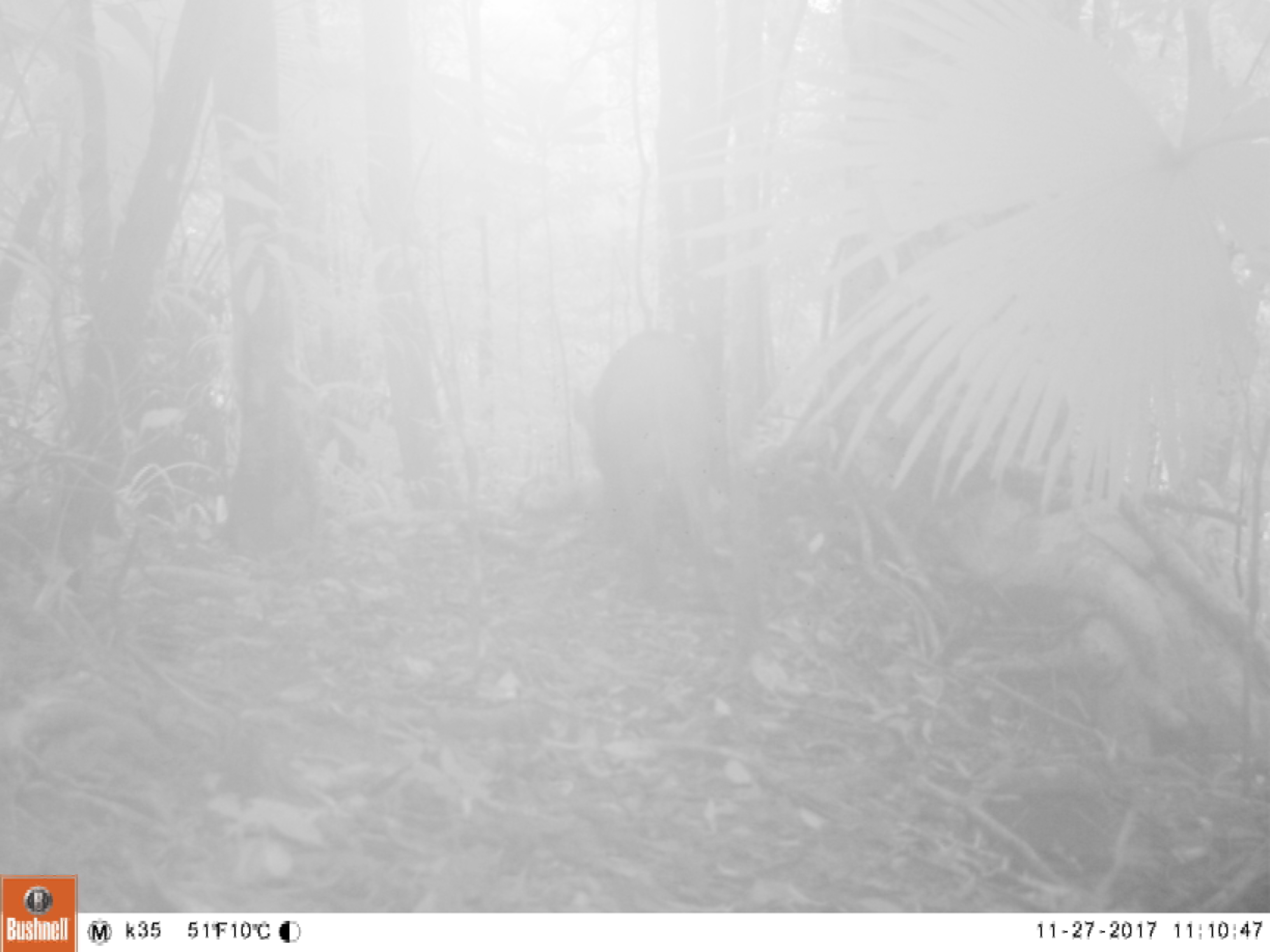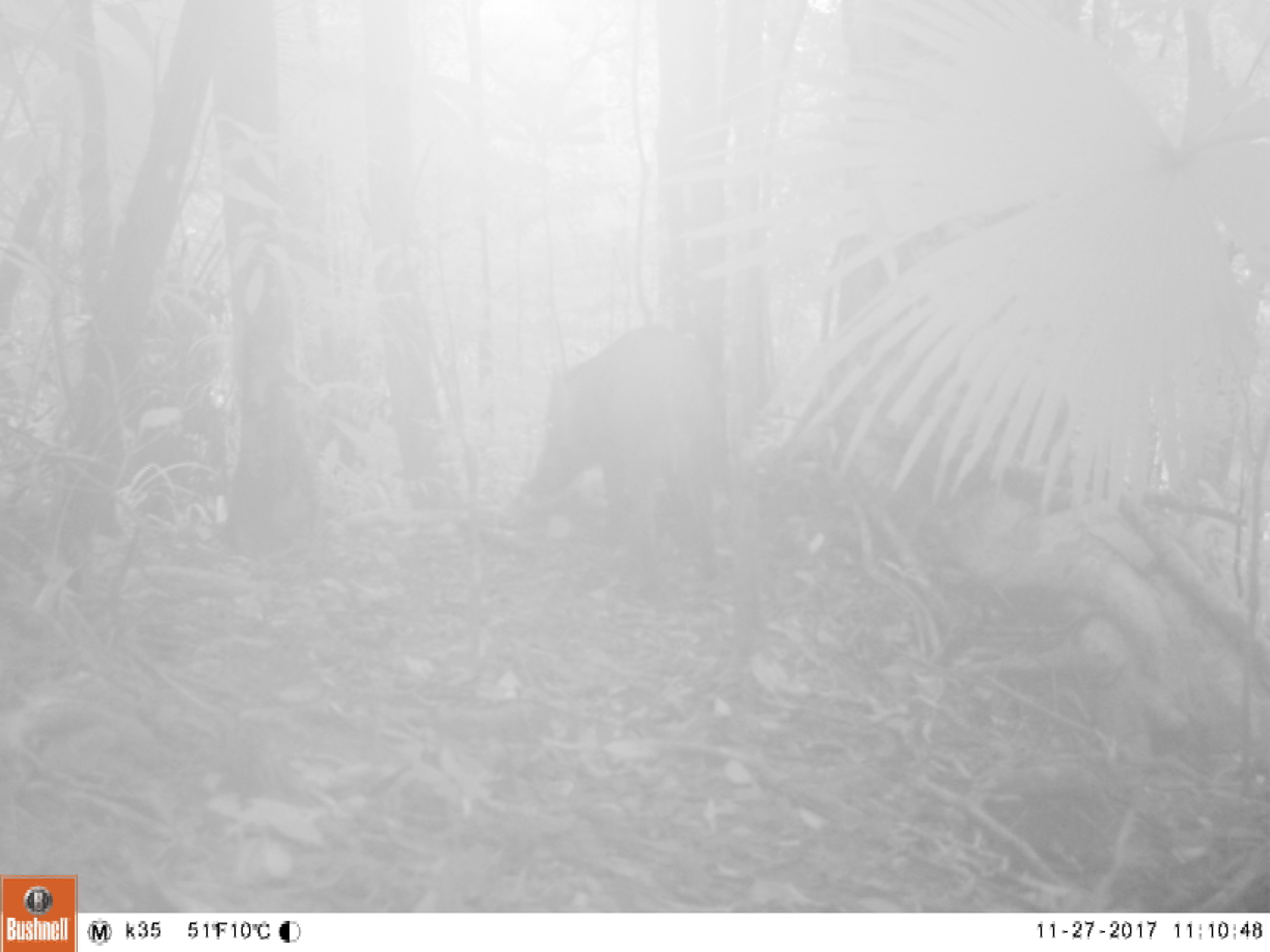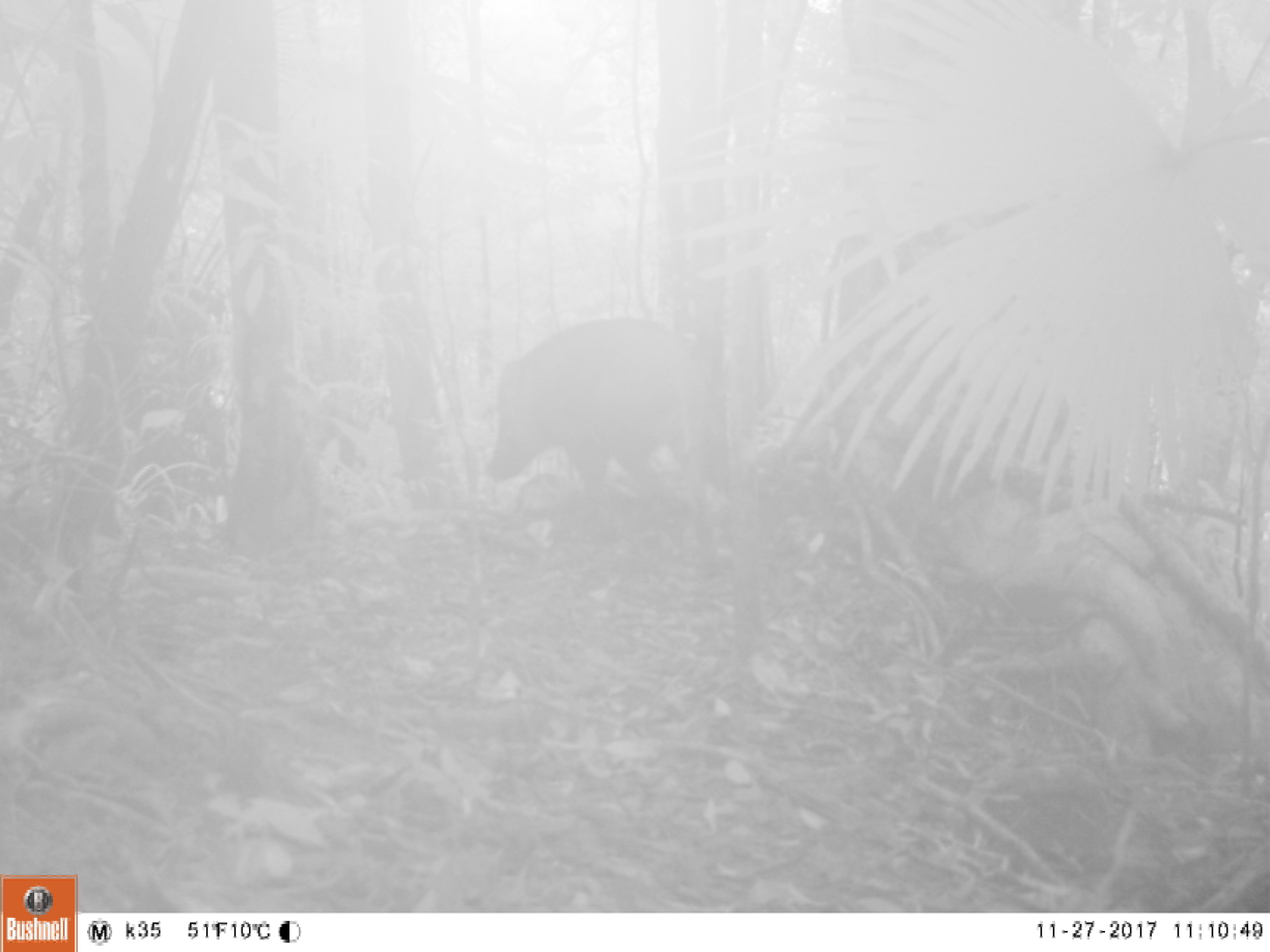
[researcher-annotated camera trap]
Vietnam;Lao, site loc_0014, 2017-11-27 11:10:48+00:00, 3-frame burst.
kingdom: Animalia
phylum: Chordata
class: Mammalia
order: Artiodactyla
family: Suidae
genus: Sus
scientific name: Sus scrofa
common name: eurasian wild pig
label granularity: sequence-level